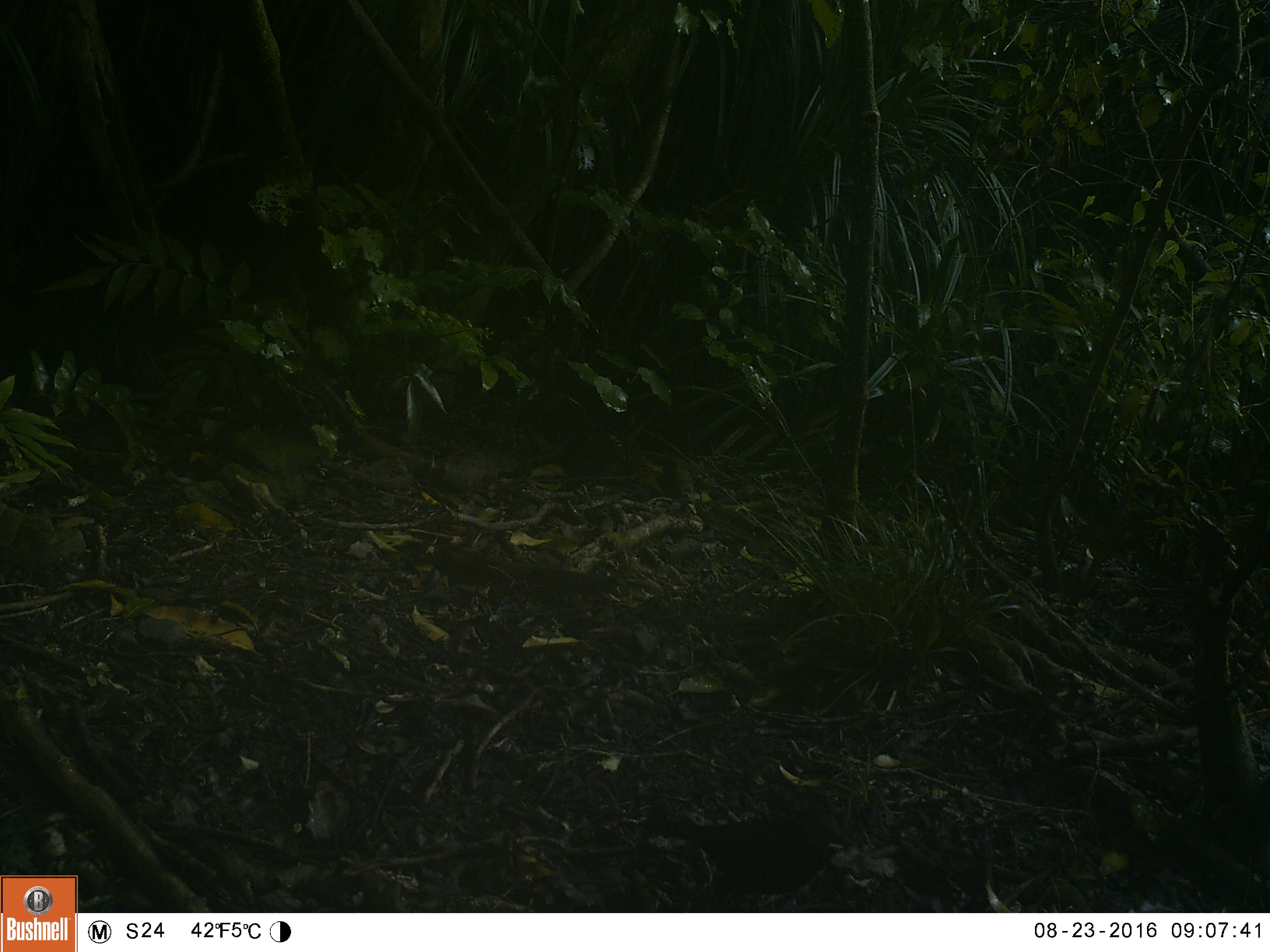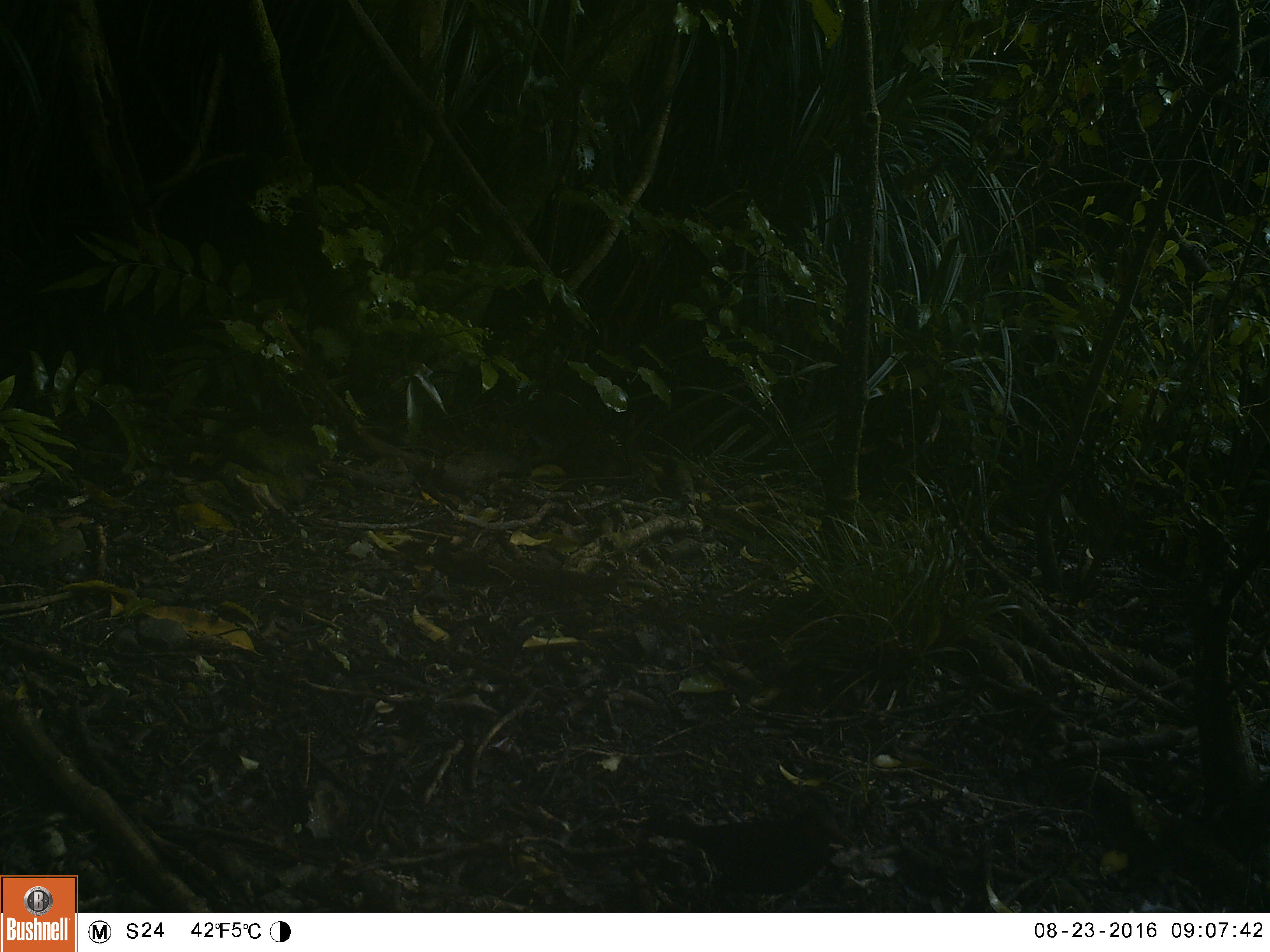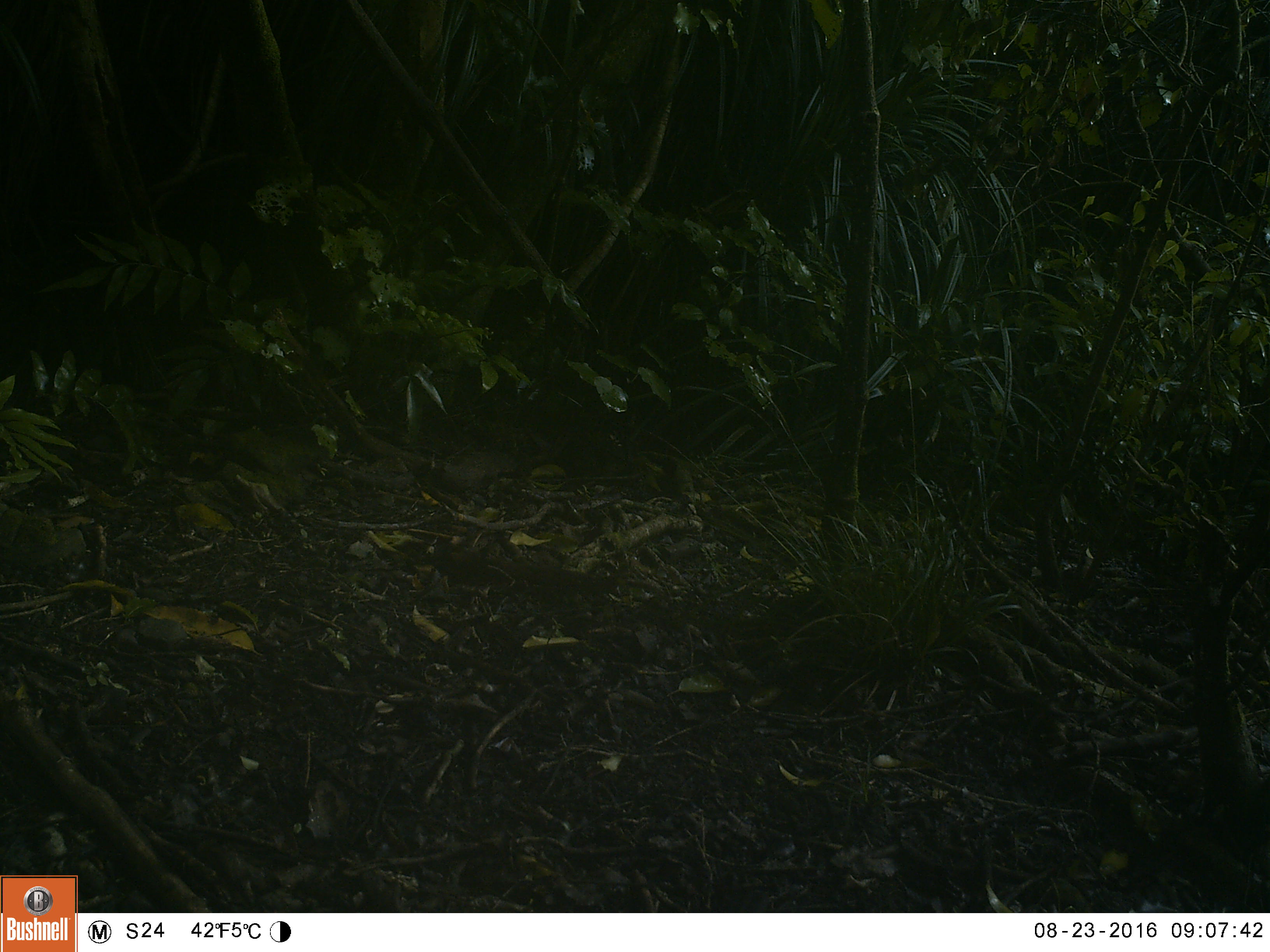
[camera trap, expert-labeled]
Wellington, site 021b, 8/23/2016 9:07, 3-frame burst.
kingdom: Animalia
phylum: Chordata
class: Aves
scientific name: Aves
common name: bird